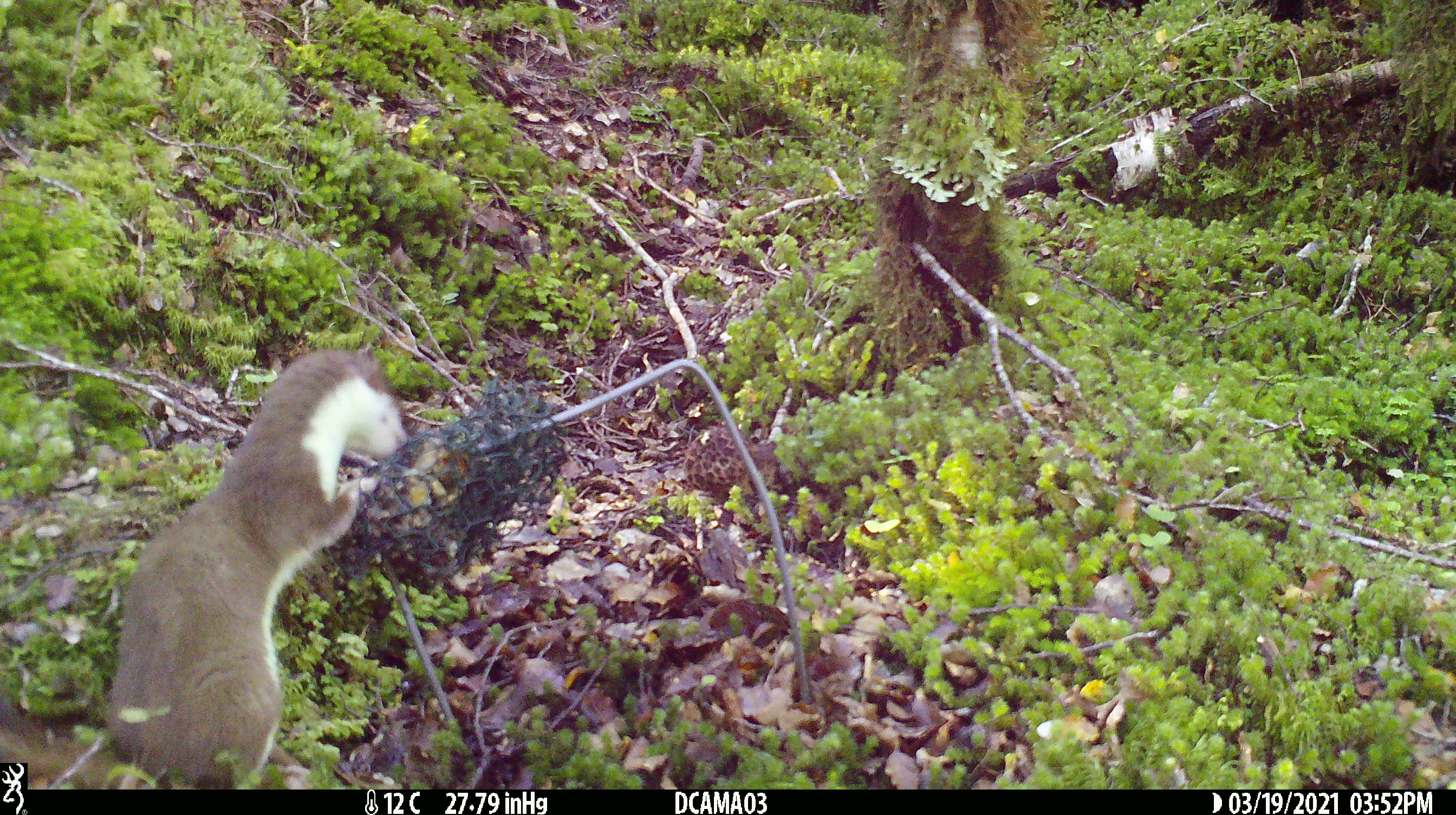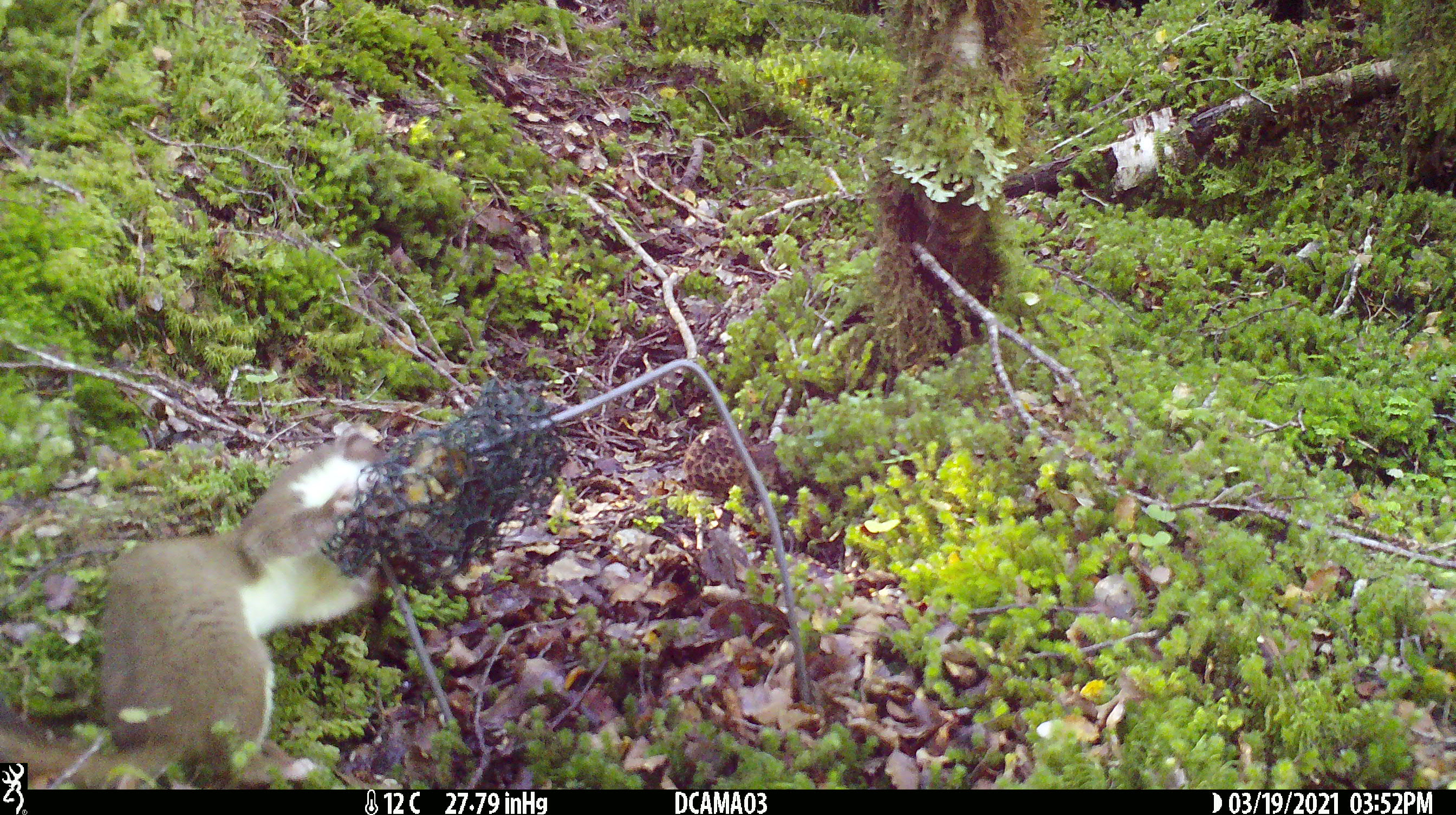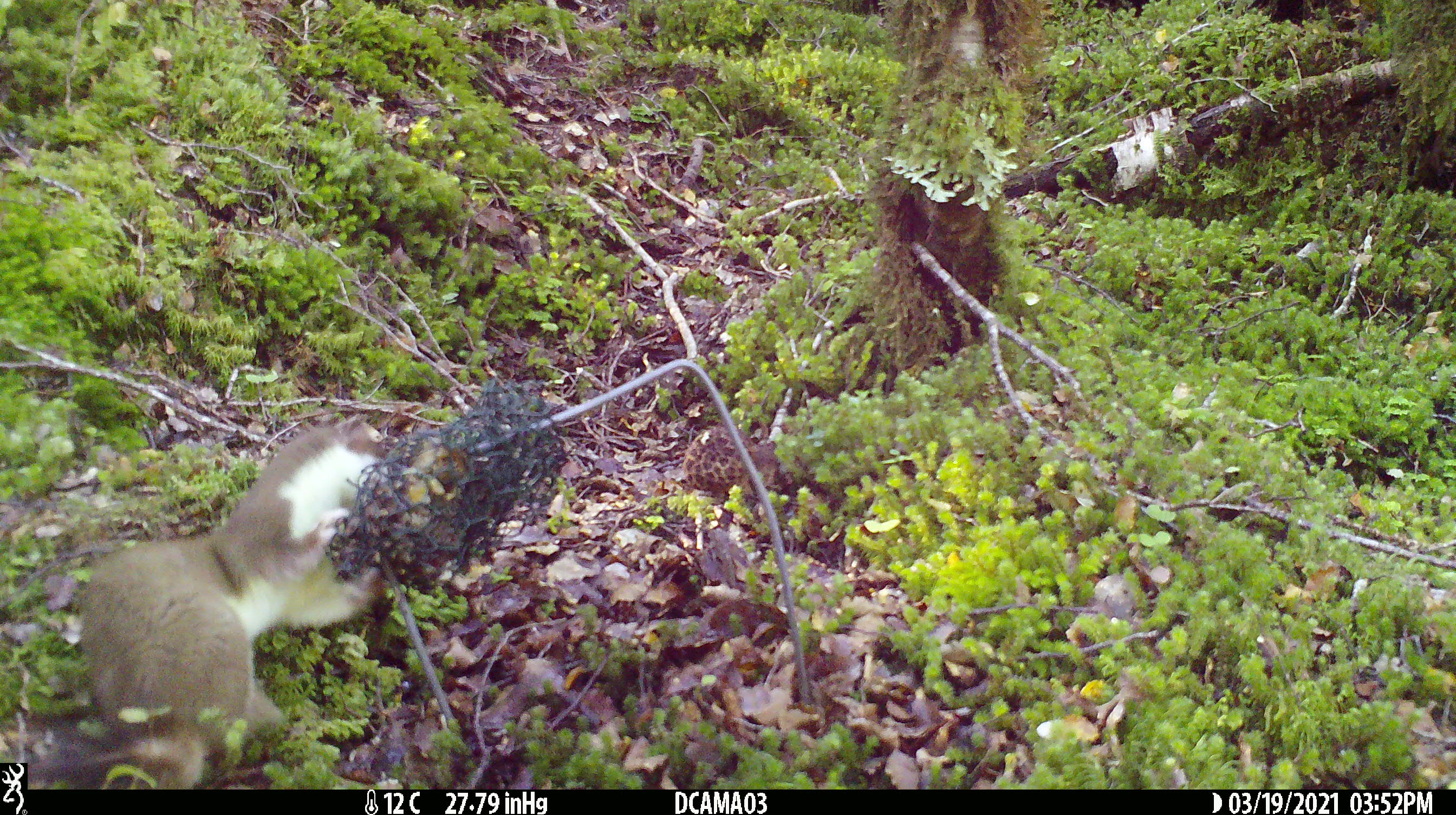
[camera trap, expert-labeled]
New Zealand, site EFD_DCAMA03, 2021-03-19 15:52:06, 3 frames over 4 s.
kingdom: Animalia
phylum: Chordata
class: Mammalia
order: Carnivora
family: Mustelidae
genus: Mustela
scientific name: Mustela erminea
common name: stoat